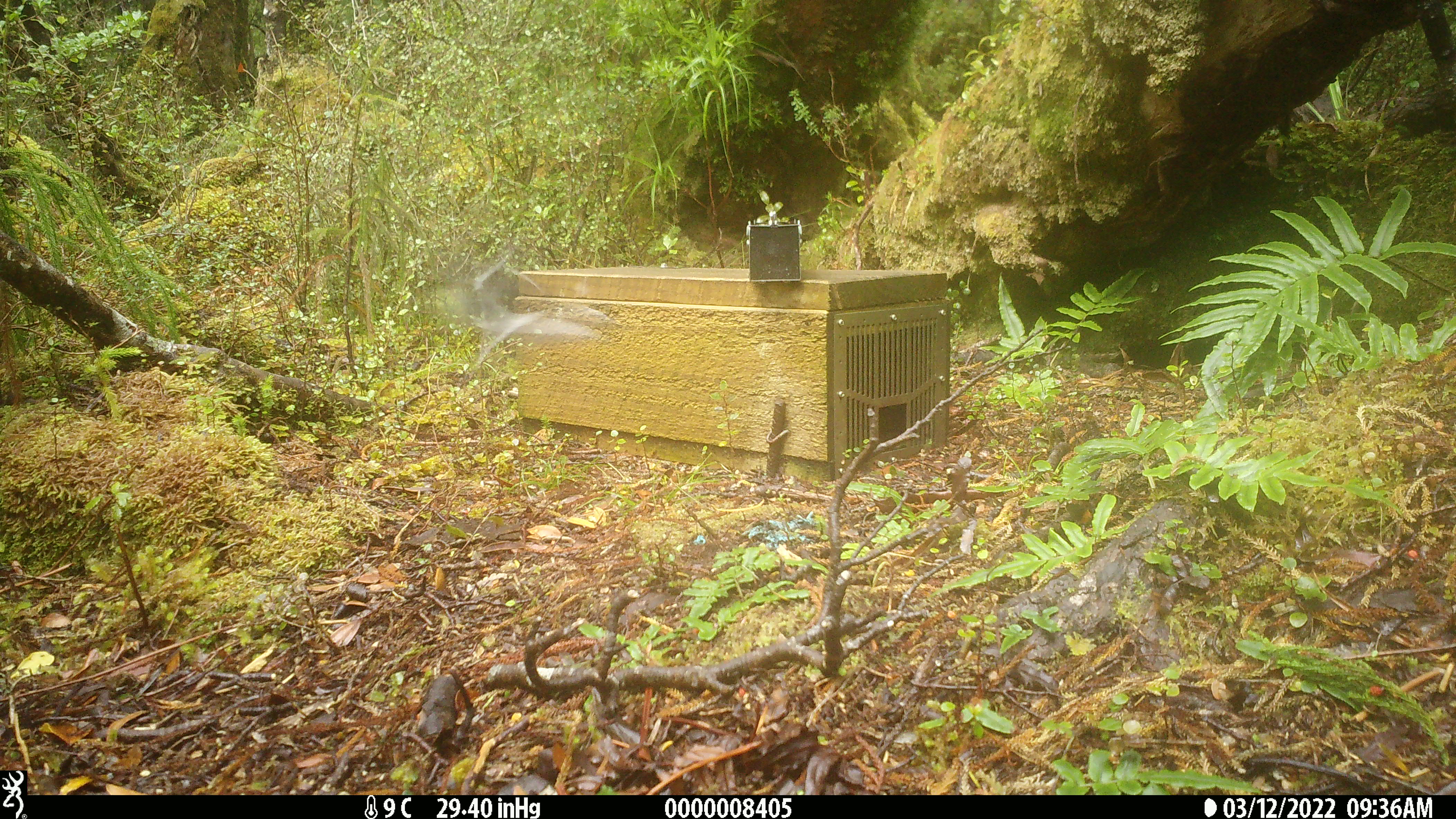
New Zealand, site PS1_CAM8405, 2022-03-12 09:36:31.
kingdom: Animalia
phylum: Chordata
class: Aves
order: Passeriformes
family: Petroicidae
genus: Petroica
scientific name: Petroica macrocephala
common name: tomtit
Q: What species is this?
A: Tomtit (Petroica macrocephala).